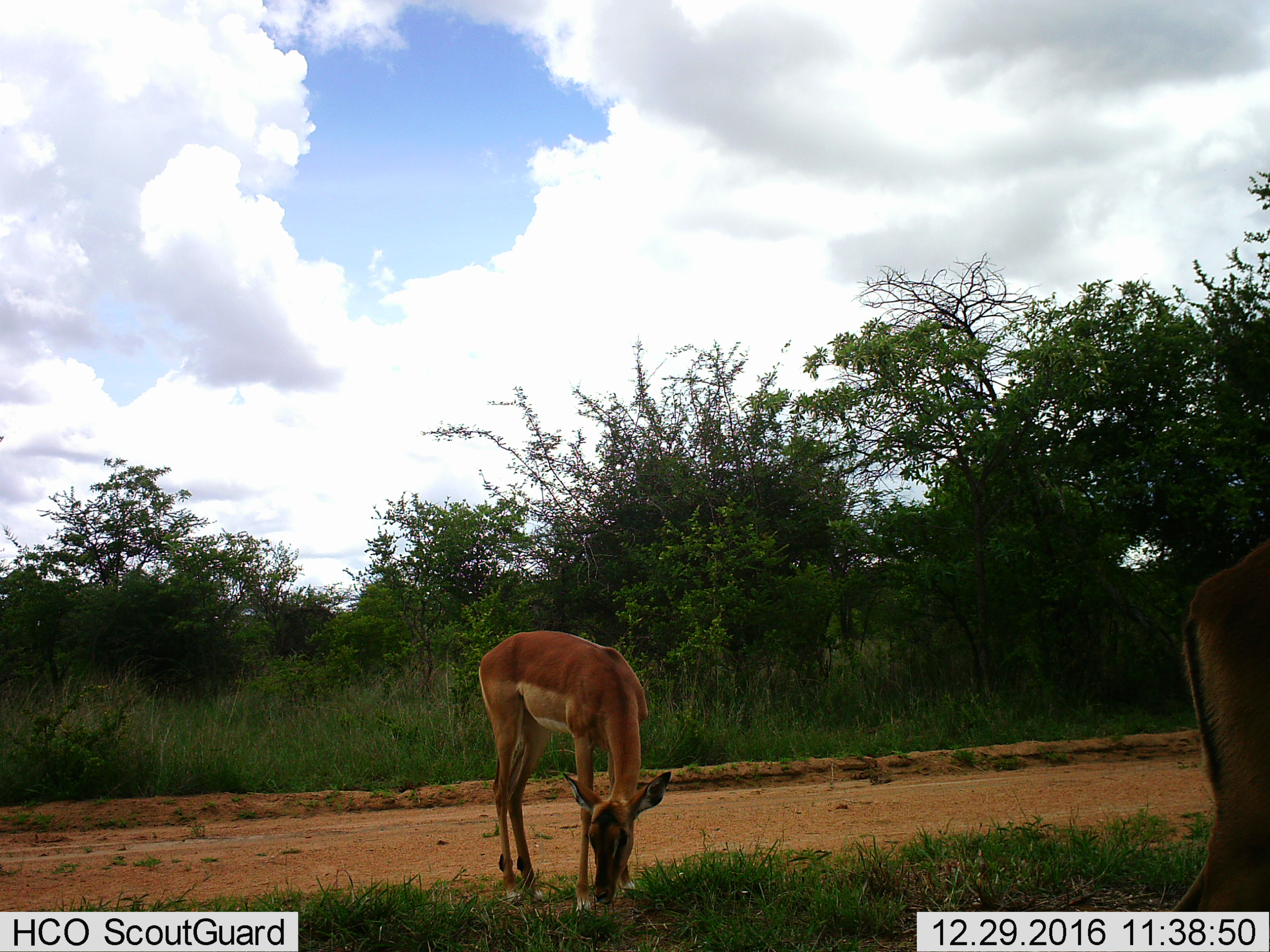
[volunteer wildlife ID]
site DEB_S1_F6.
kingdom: Animalia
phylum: Chordata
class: Mammalia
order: Artiodactyla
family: Bovidae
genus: Aepyceros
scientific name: Aepyceros melampus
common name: impala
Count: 2.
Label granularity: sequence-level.